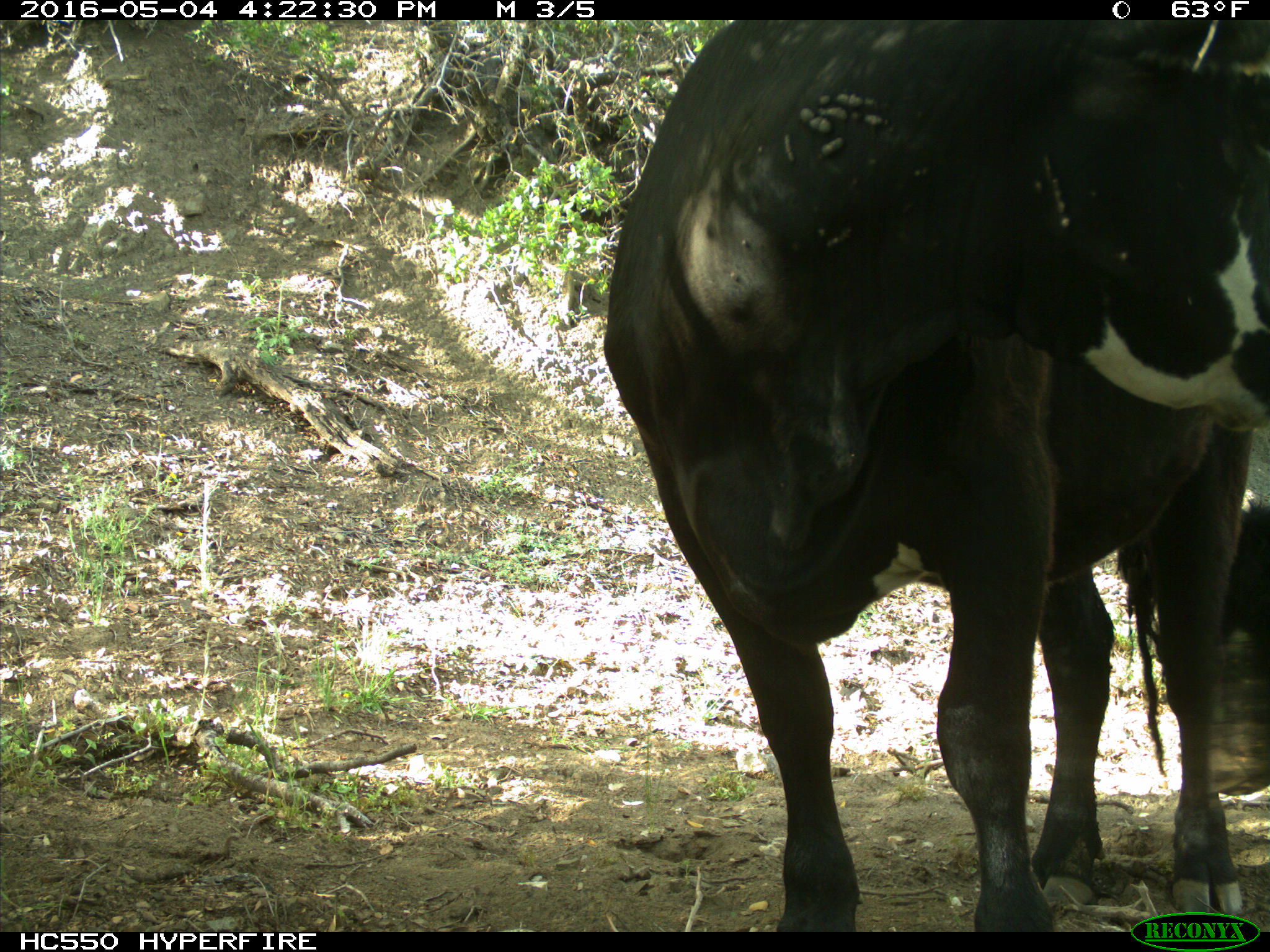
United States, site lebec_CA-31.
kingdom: Animalia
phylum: Chordata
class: Mammalia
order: Artiodactyla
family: Bovidae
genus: Bos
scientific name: Bos taurus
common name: domestic cow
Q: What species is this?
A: Bos taurus (domestic cow).